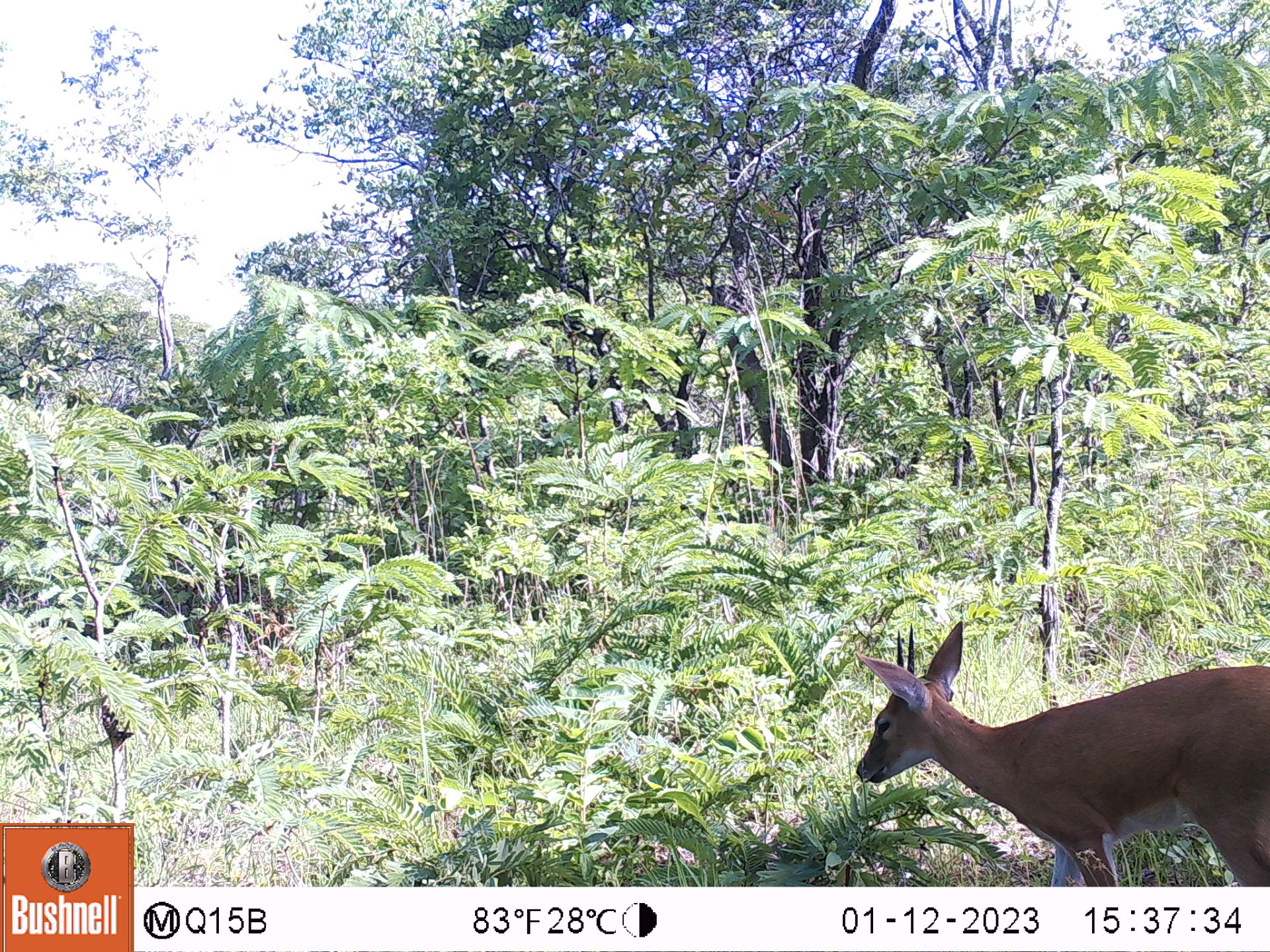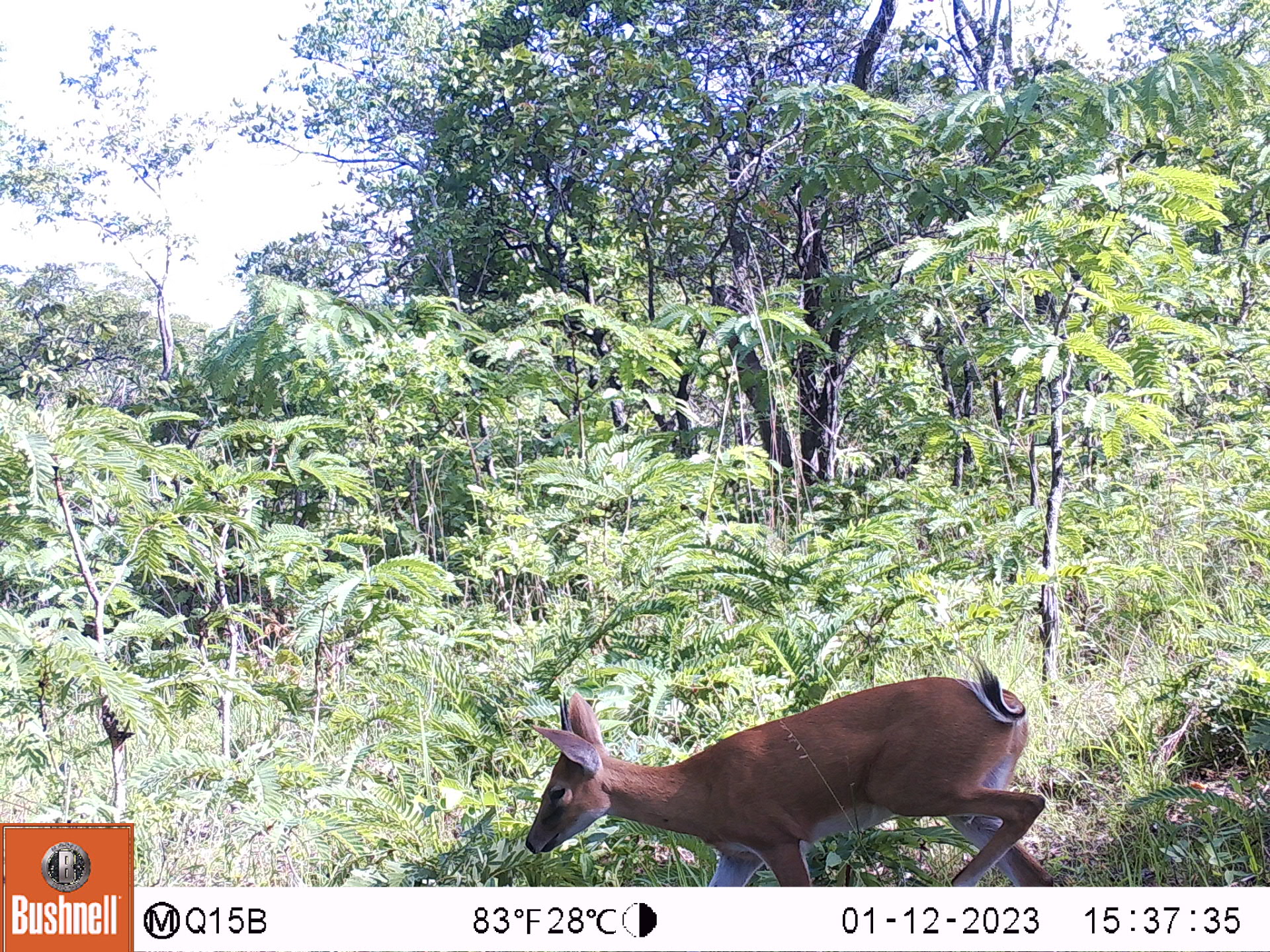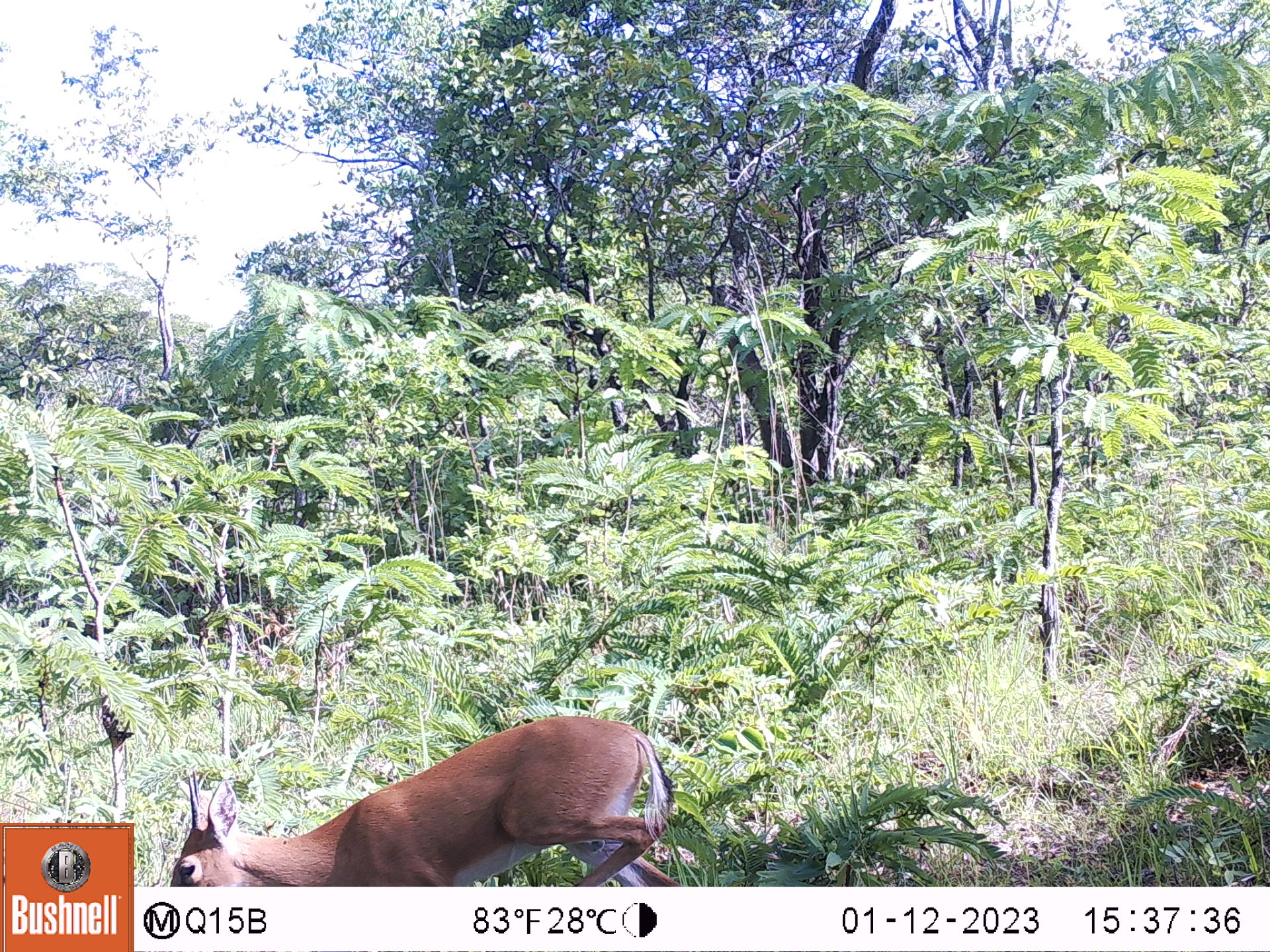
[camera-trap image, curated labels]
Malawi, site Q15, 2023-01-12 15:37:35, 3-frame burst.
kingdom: Animalia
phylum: Chordata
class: Mammalia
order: Artiodactyla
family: Bovidae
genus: Sylvicapra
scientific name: Sylvicapra grimmia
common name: common duiker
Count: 1.